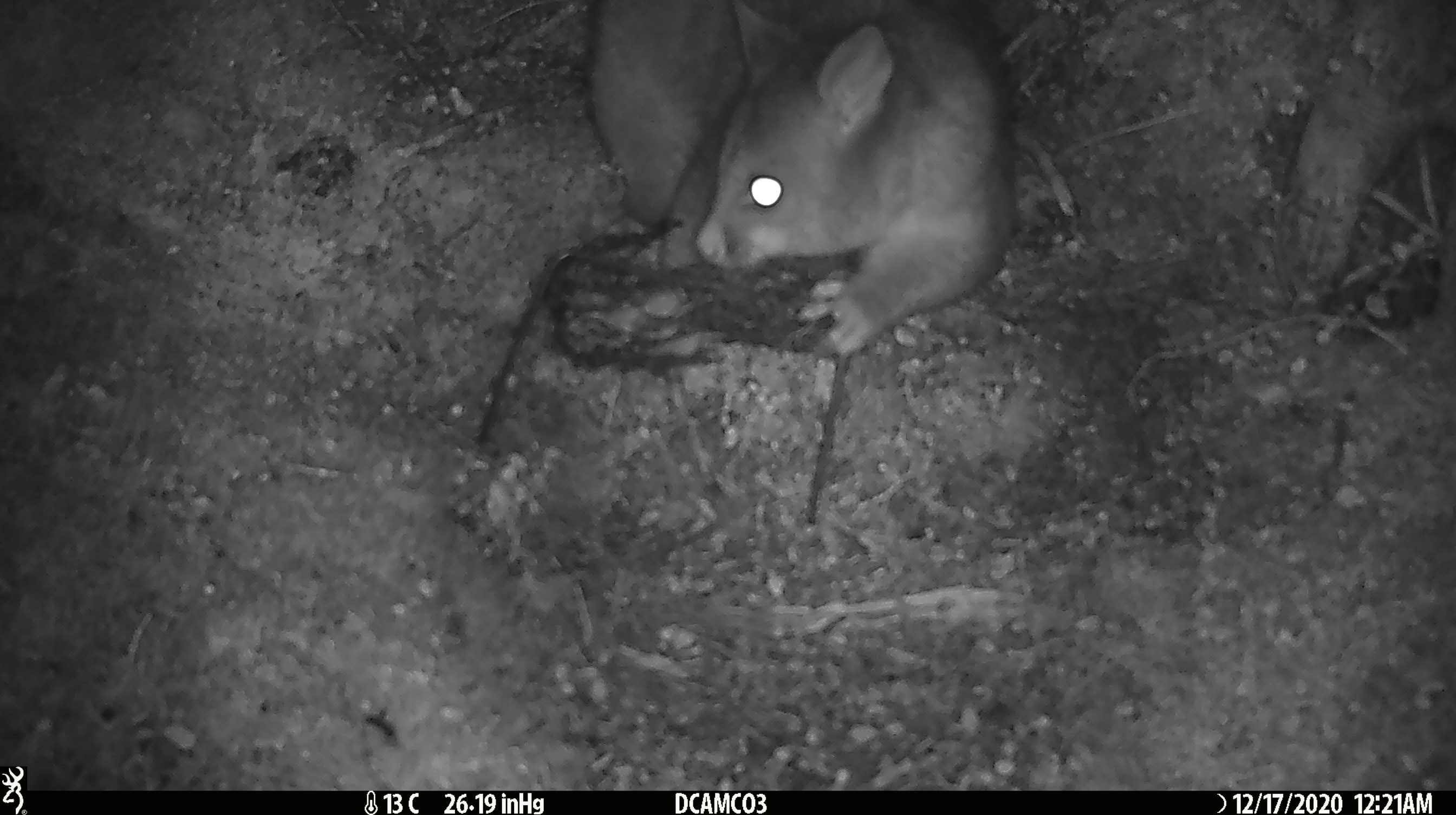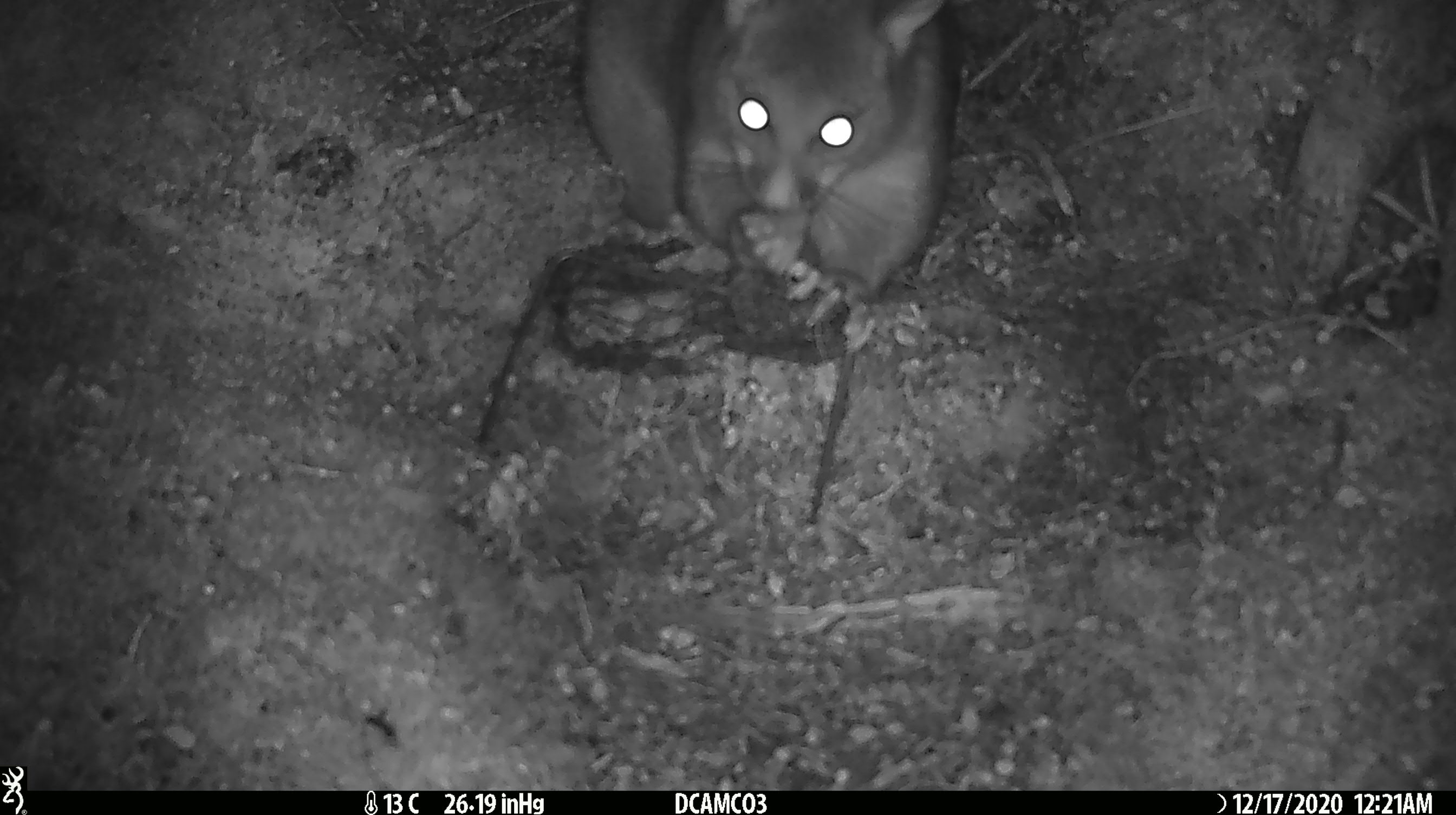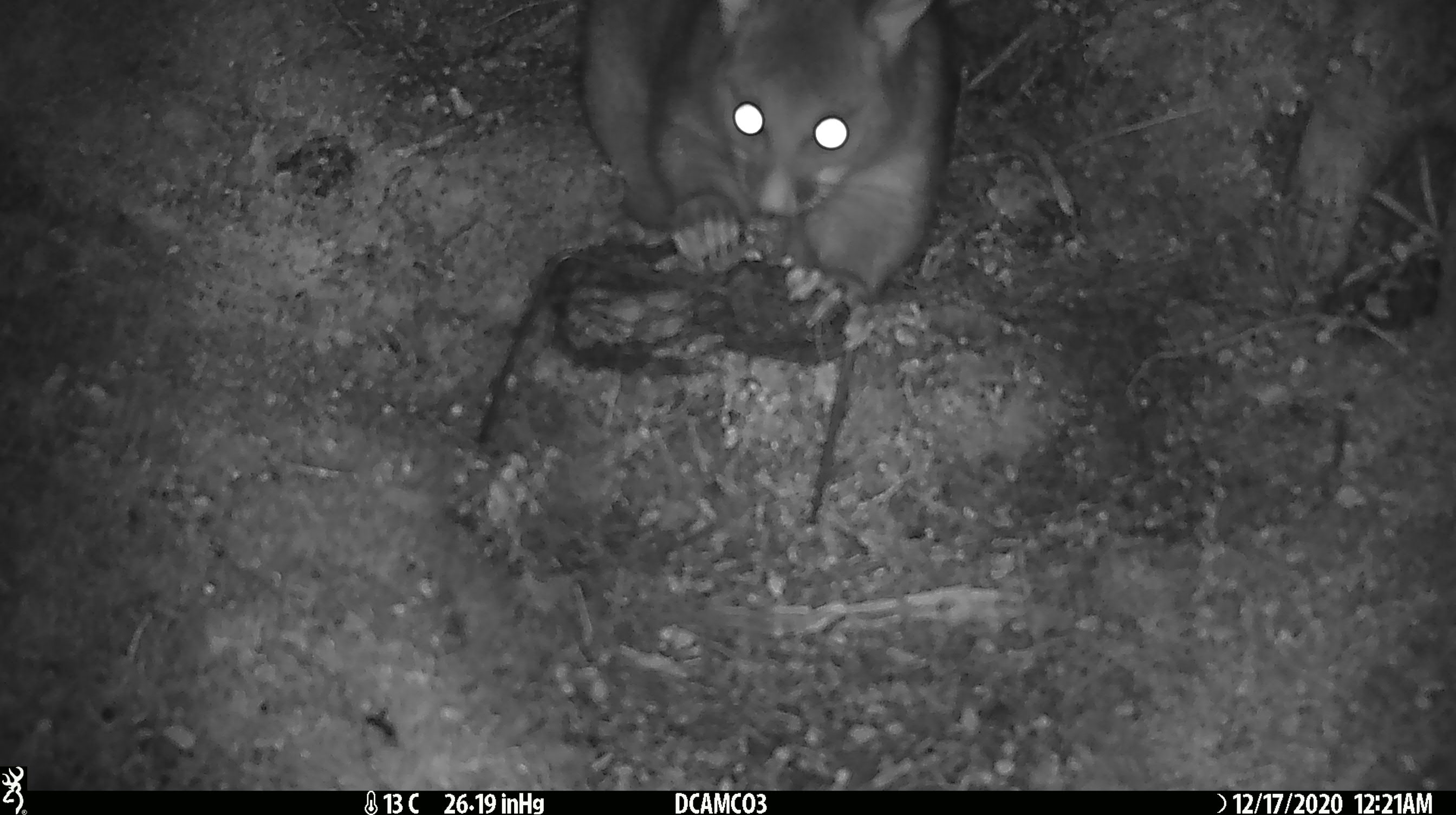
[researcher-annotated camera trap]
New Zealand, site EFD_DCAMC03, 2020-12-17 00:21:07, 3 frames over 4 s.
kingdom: Animalia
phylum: Chordata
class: Mammalia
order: Diprotodontia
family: Phalangeridae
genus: Trichosurus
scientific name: Trichosurus vulpecula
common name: common brushtail possum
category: possum